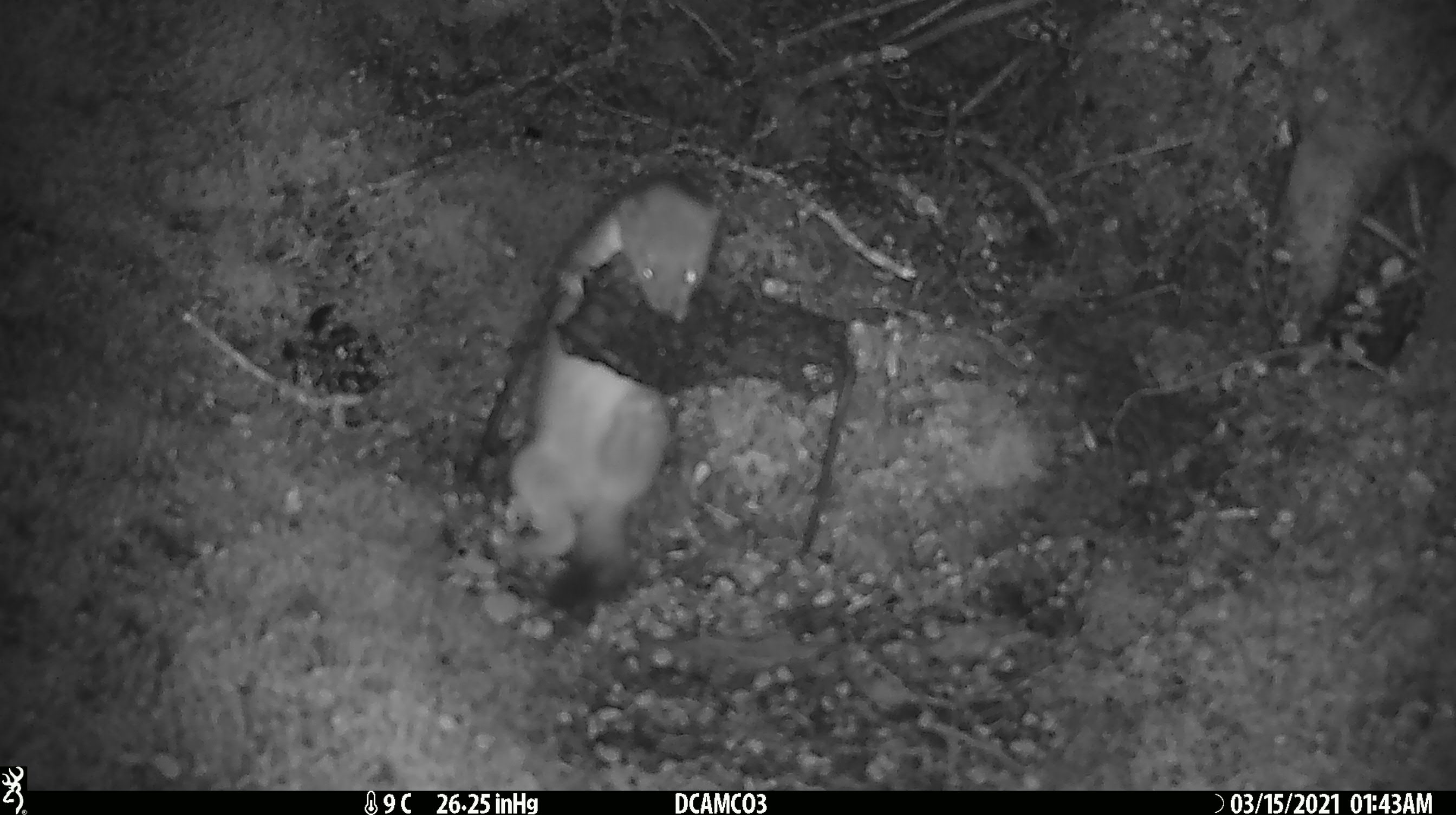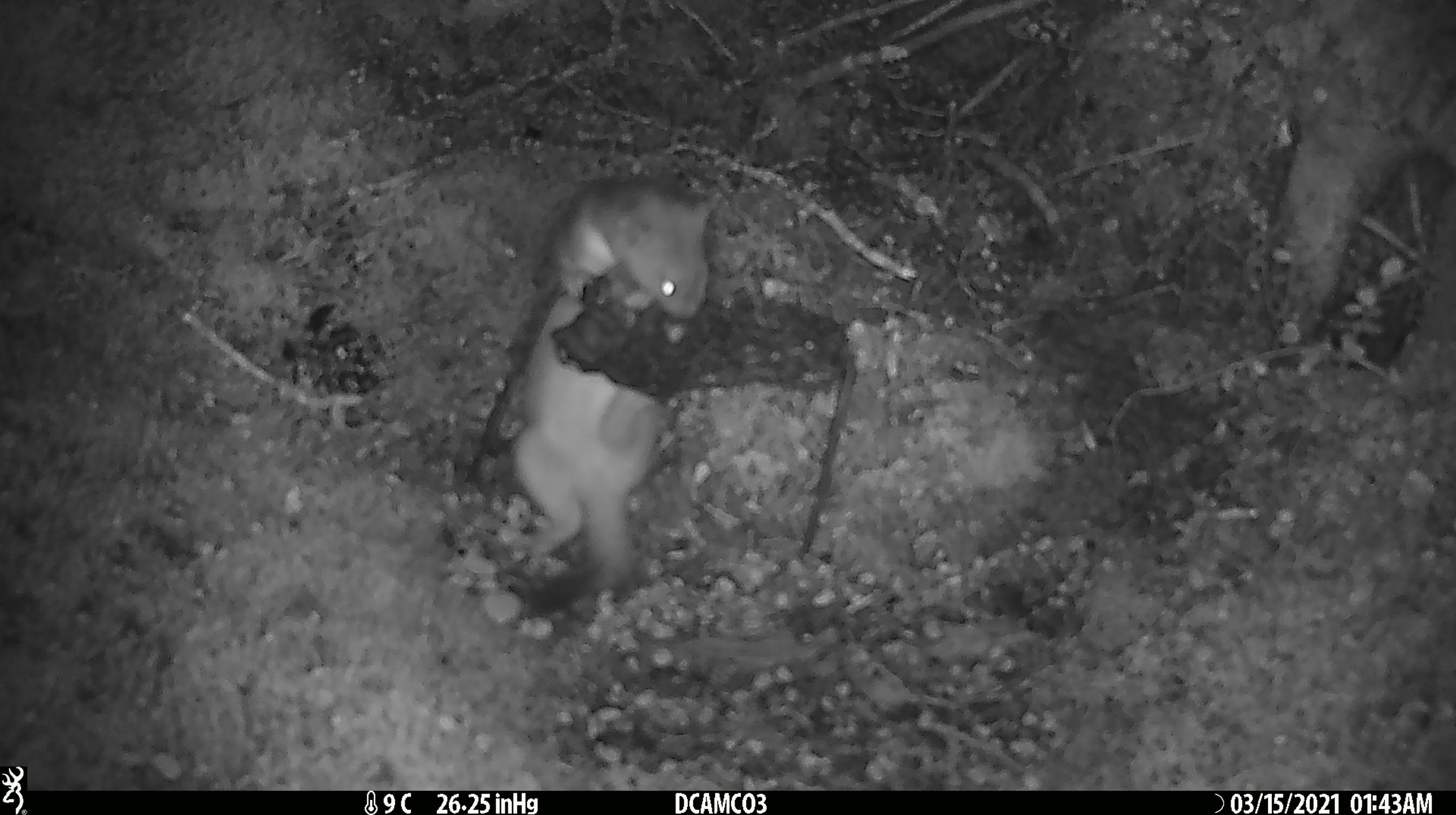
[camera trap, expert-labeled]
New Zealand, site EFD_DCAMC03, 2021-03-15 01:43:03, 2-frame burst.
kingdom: Animalia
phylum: Chordata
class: Mammalia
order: Carnivora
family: Mustelidae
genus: Mustela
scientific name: Mustela erminea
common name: stoat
Stoat (Mustela erminea).